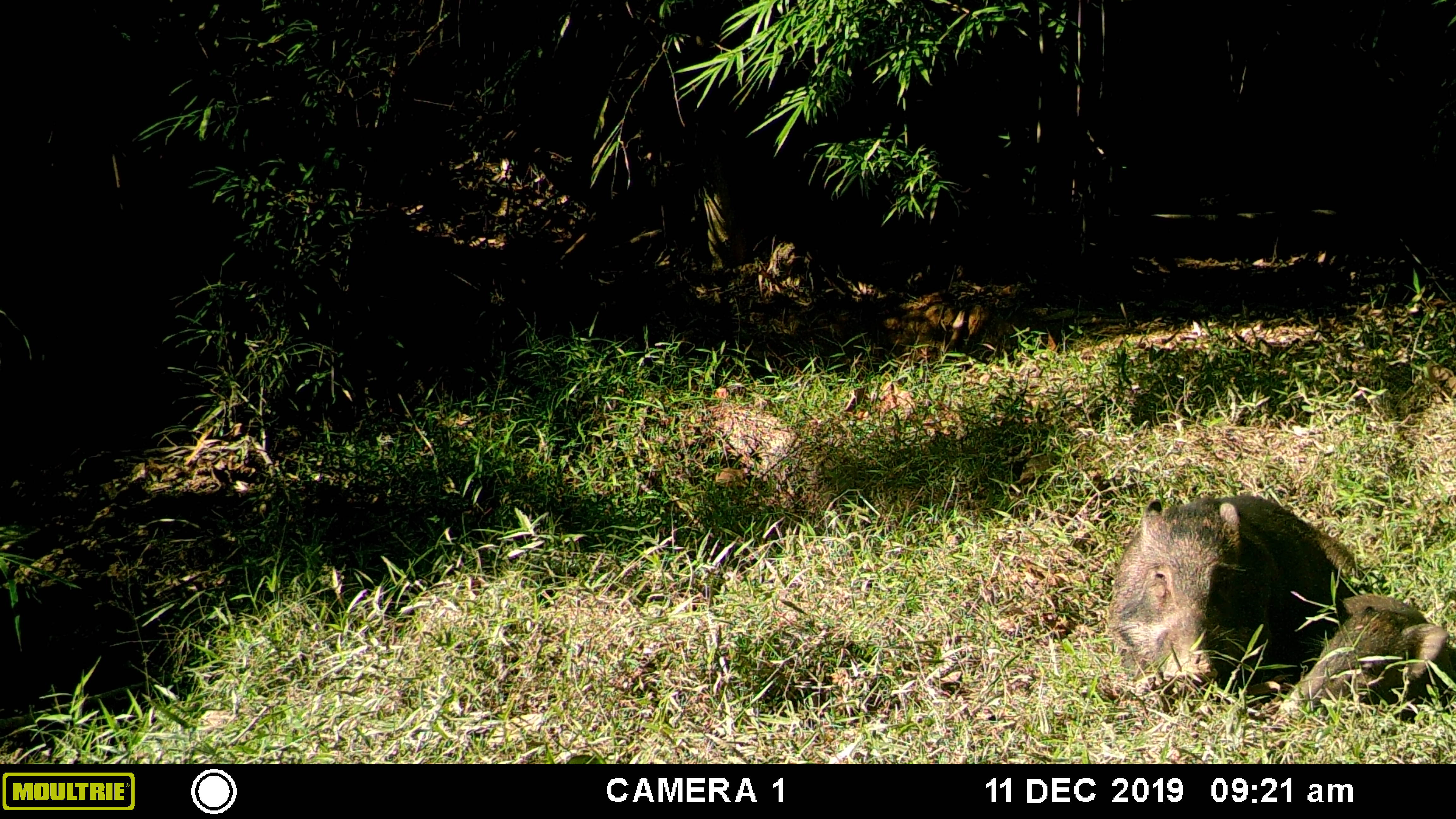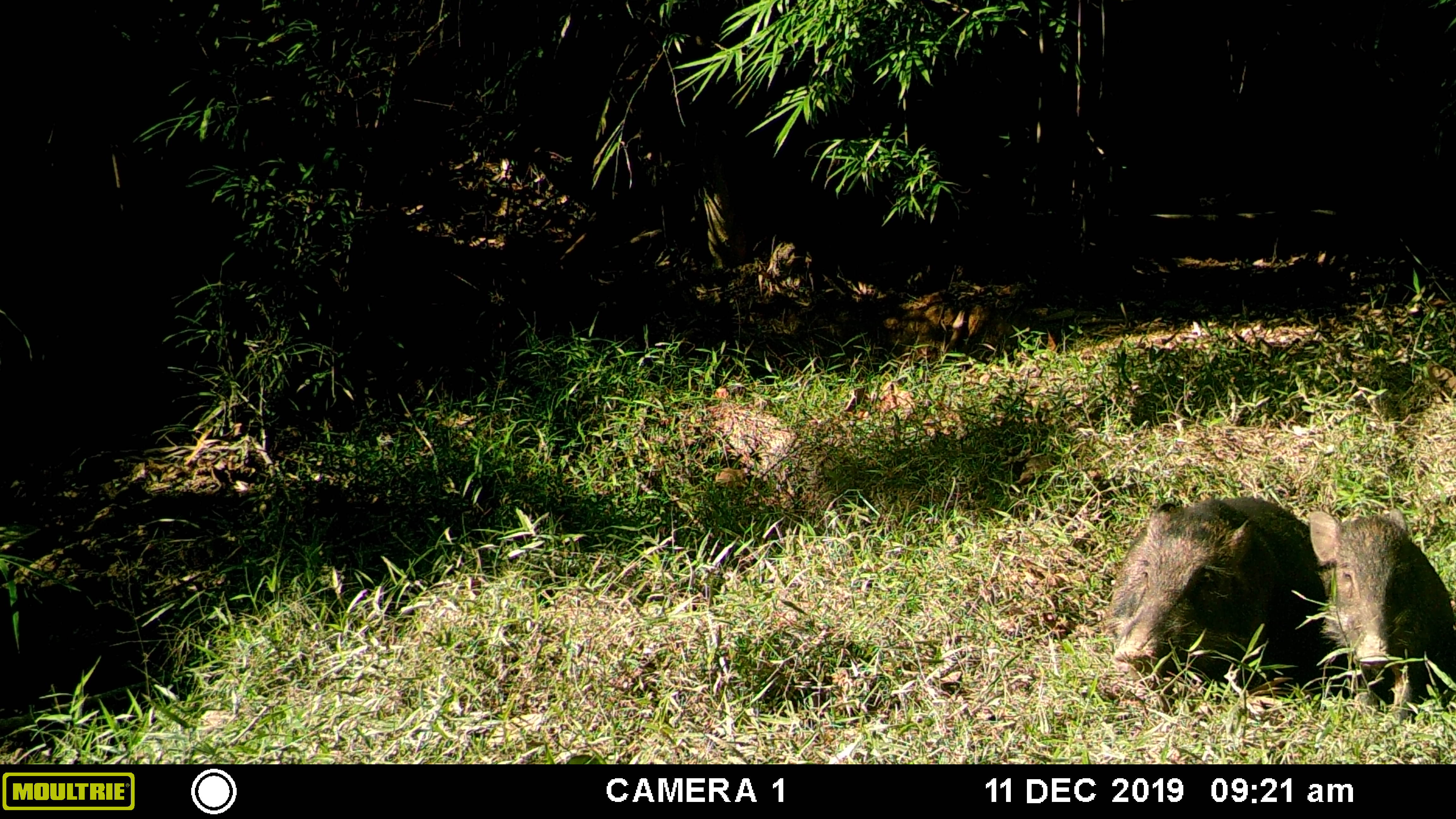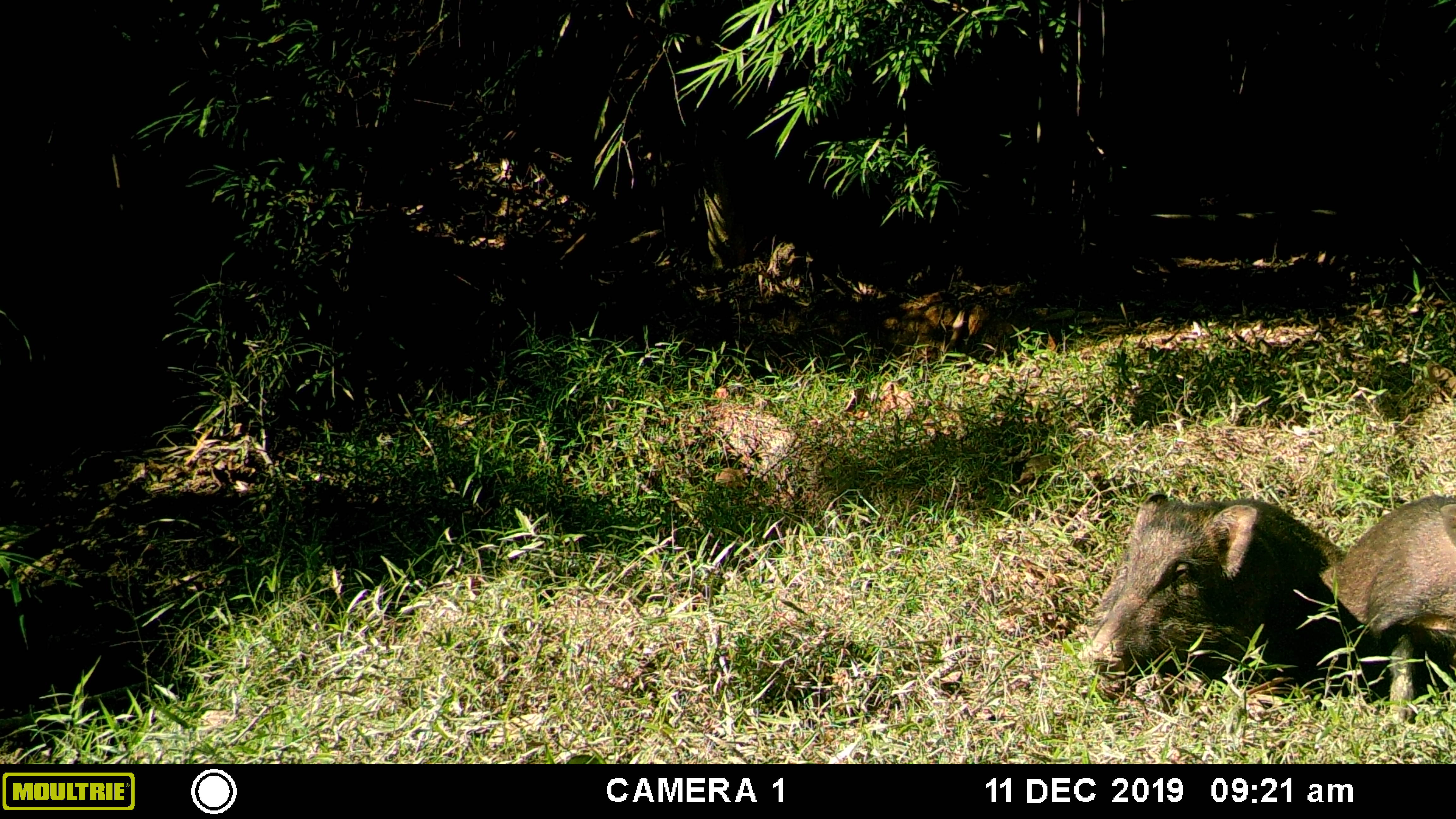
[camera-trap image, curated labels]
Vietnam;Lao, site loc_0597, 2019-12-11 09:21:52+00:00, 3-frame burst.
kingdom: Animalia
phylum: Chordata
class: Mammalia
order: Artiodactyla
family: Suidae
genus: Sus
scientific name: Sus scrofa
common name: eurasian wild pig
Eurasian wild pig (Sus scrofa). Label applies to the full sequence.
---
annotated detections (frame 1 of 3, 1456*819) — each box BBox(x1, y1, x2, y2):
eurasian wild pig: BBox(1106, 492, 1371, 705); BBox(1268, 593, 1456, 734)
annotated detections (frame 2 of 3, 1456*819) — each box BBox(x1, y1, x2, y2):
eurasian wild pig: BBox(1100, 496, 1355, 711); BBox(1306, 506, 1456, 727)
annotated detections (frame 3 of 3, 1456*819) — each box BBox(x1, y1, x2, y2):
eurasian wild pig: BBox(1077, 492, 1449, 728); BBox(1315, 490, 1456, 723)